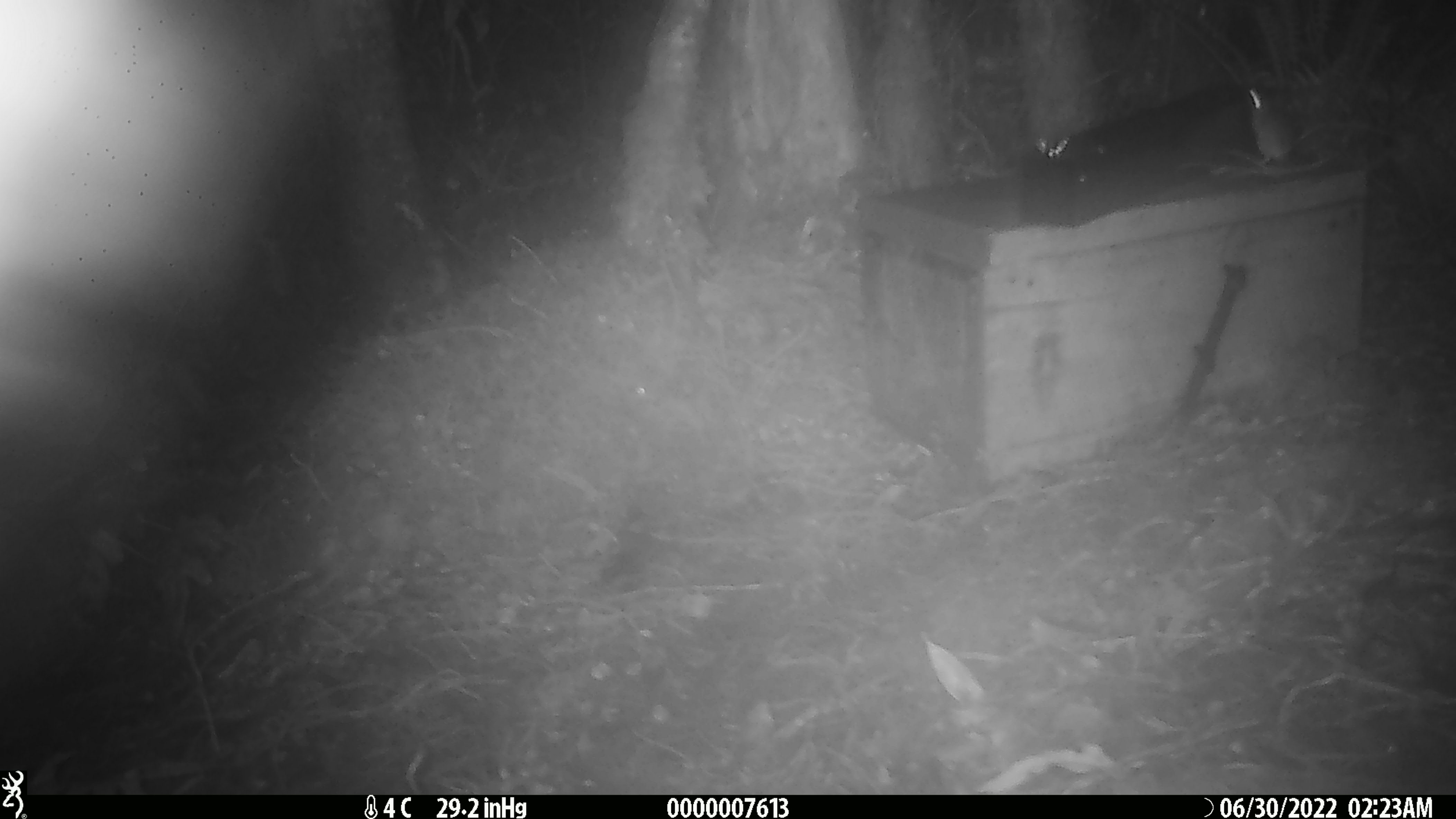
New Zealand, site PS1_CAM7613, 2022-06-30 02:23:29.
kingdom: Animalia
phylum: Chordata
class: Mammalia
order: Rodentia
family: Muridae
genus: Mus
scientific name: Mus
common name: mouse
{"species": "mouse (Mus)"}